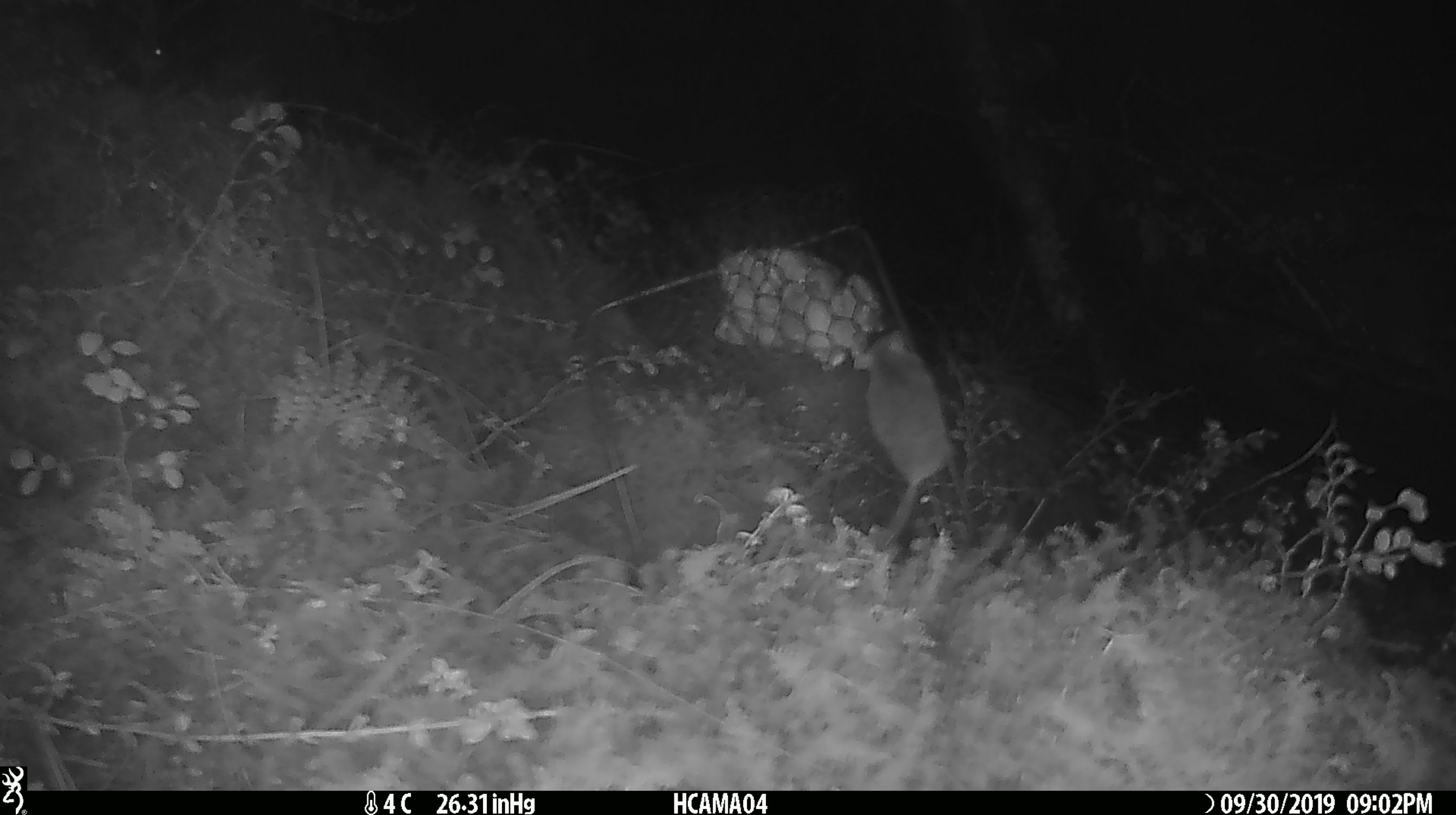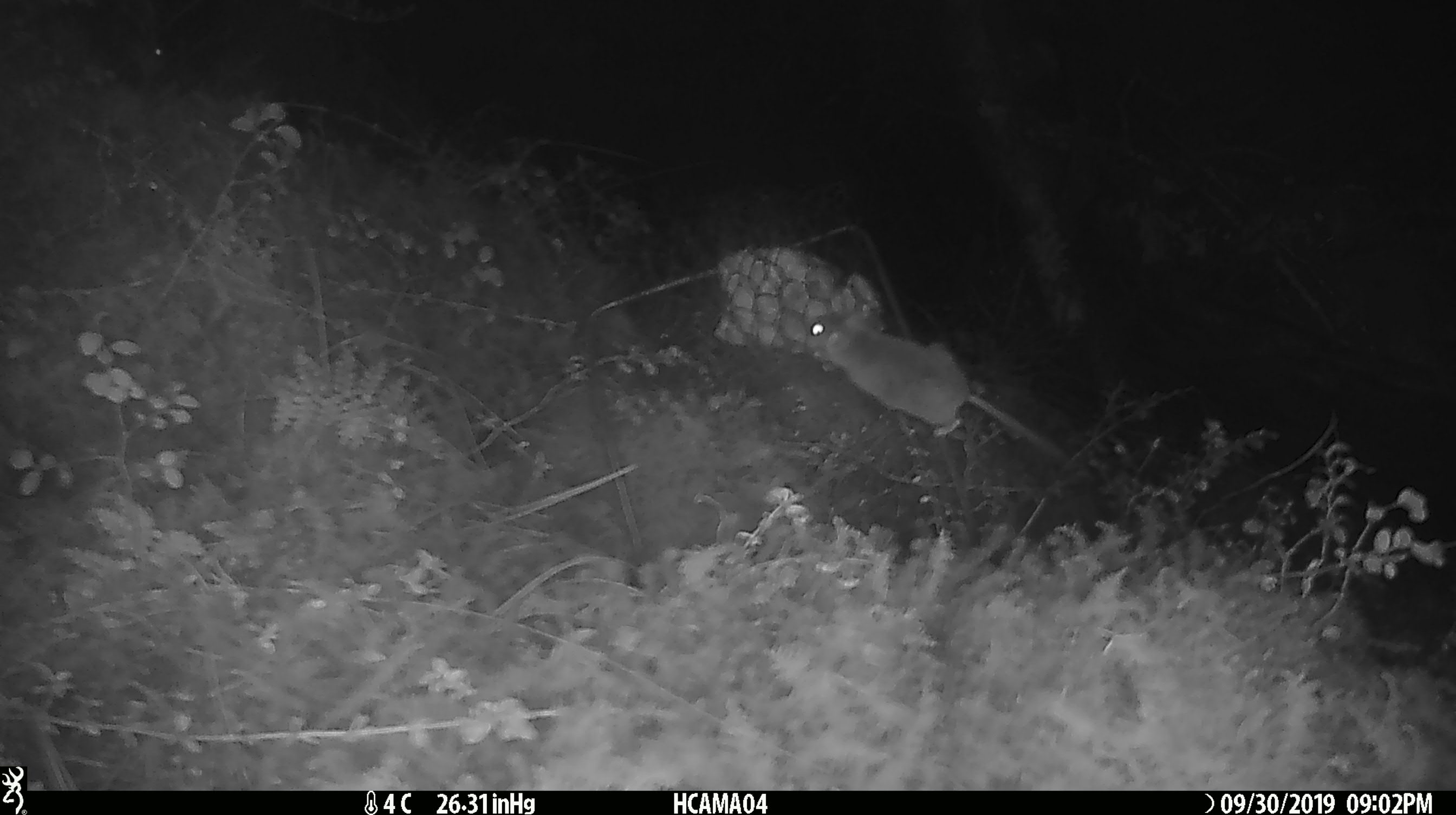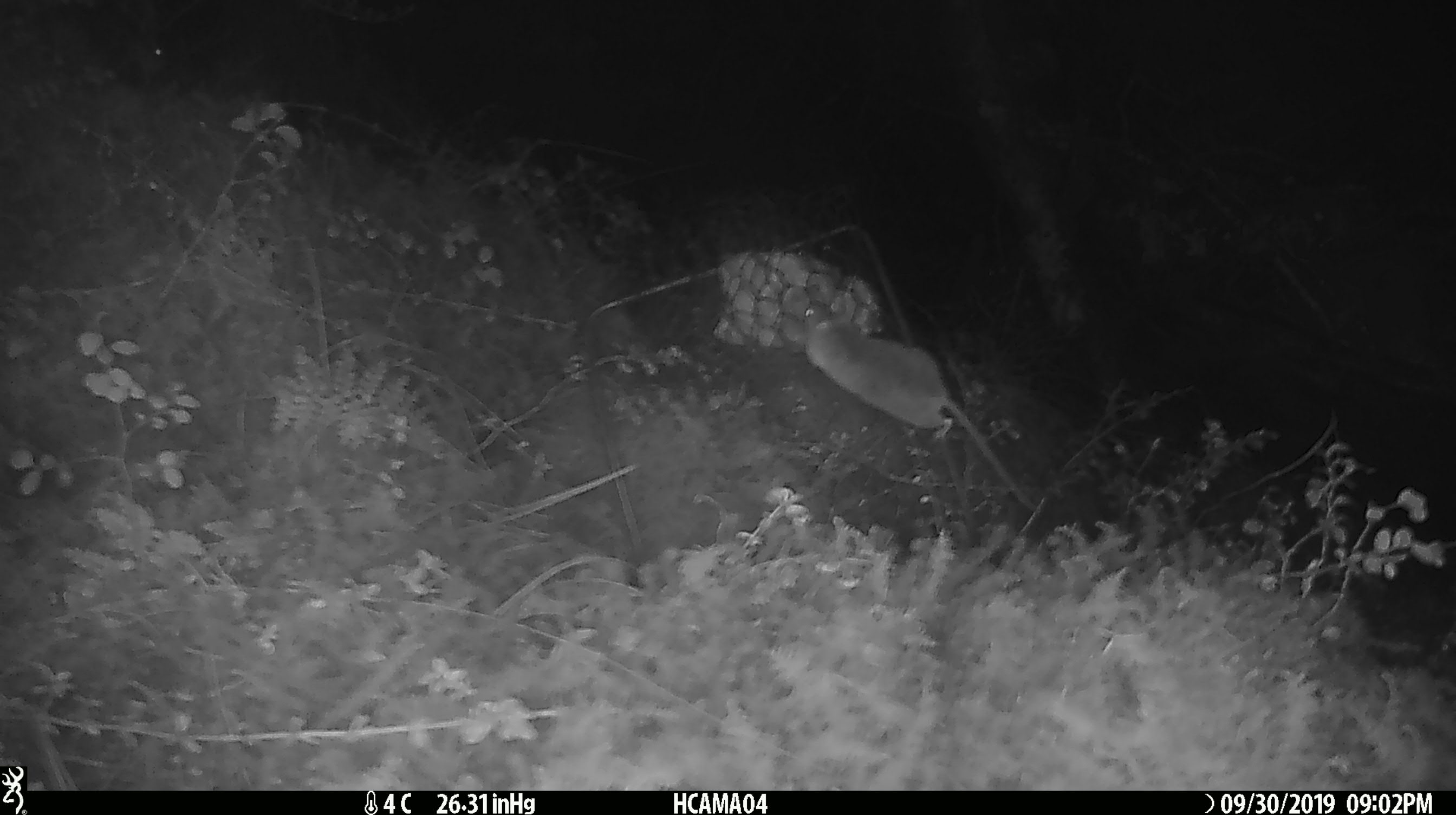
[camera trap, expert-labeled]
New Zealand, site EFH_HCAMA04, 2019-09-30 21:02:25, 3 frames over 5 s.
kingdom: Animalia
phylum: Chordata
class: Mammalia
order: Rodentia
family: Muridae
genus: Mus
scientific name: Mus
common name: mouse